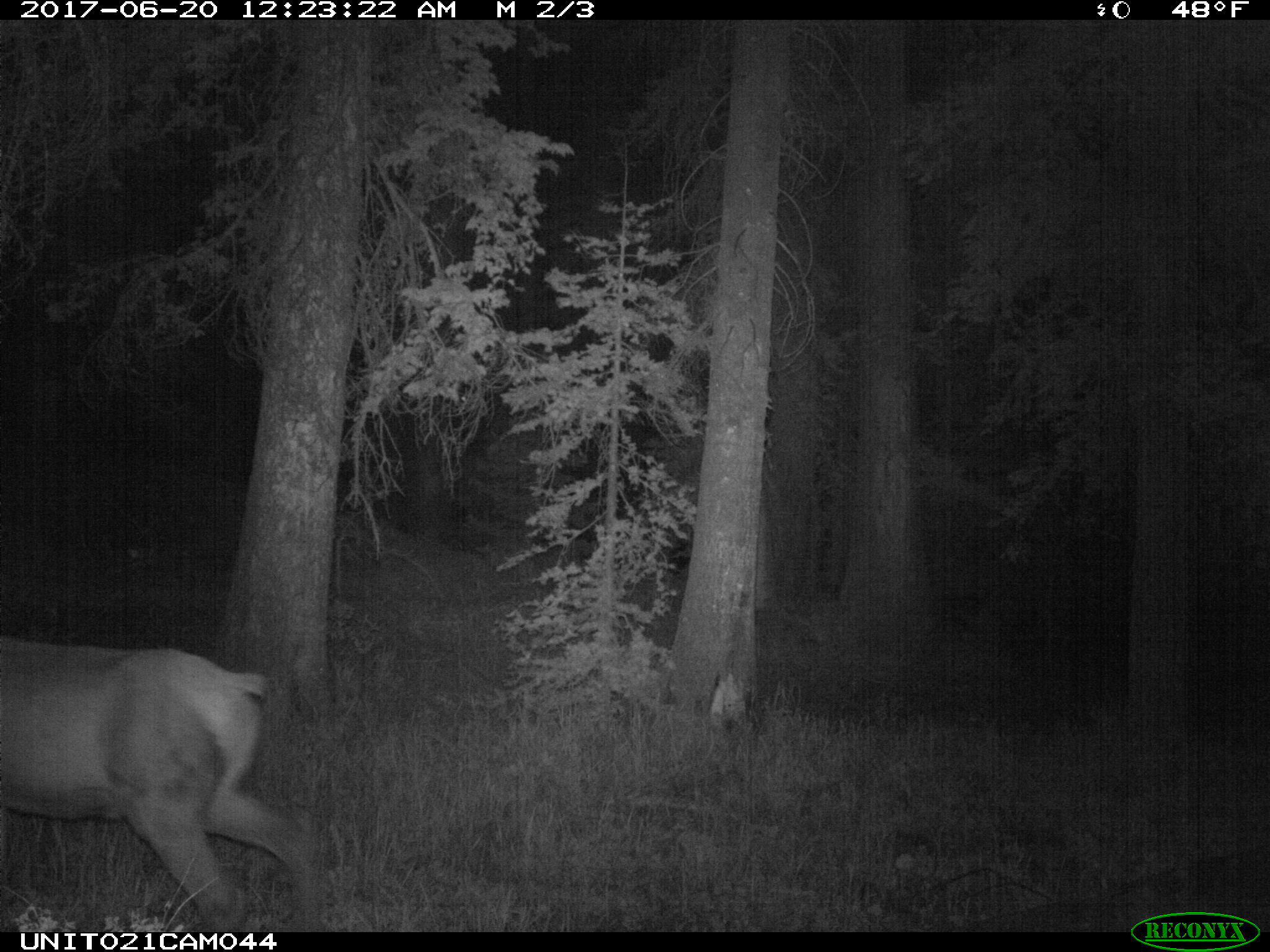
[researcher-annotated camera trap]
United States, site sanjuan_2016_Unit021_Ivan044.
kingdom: Animalia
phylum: Chordata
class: Mammalia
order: Artiodactyla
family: Cervidae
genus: Cervus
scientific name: Cervus elaphus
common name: red deer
Cervus elaphus (red deer).